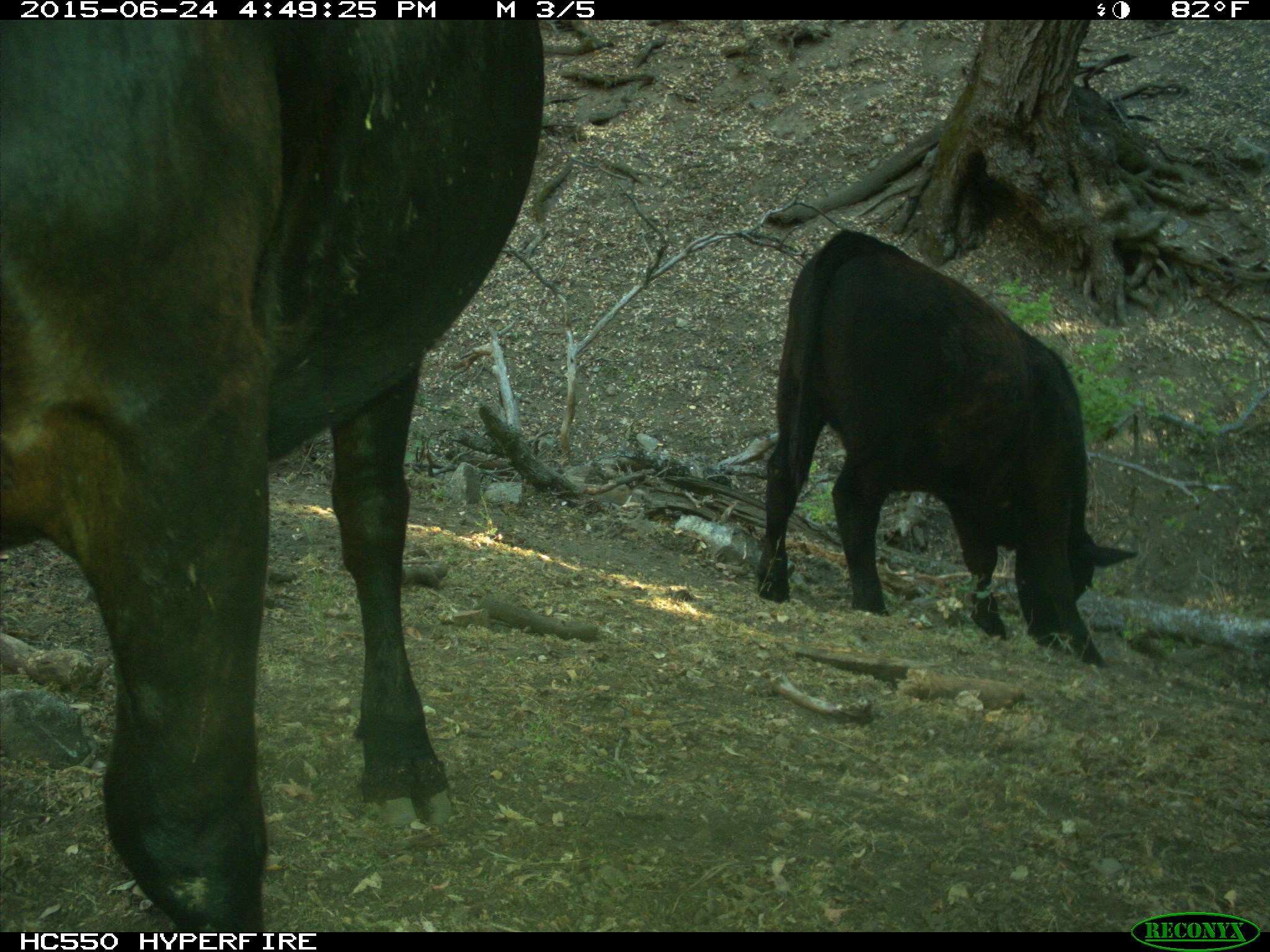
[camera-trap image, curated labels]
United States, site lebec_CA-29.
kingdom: Animalia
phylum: Chordata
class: Mammalia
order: Artiodactyla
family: Bovidae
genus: Bos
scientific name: Bos taurus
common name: domestic cow